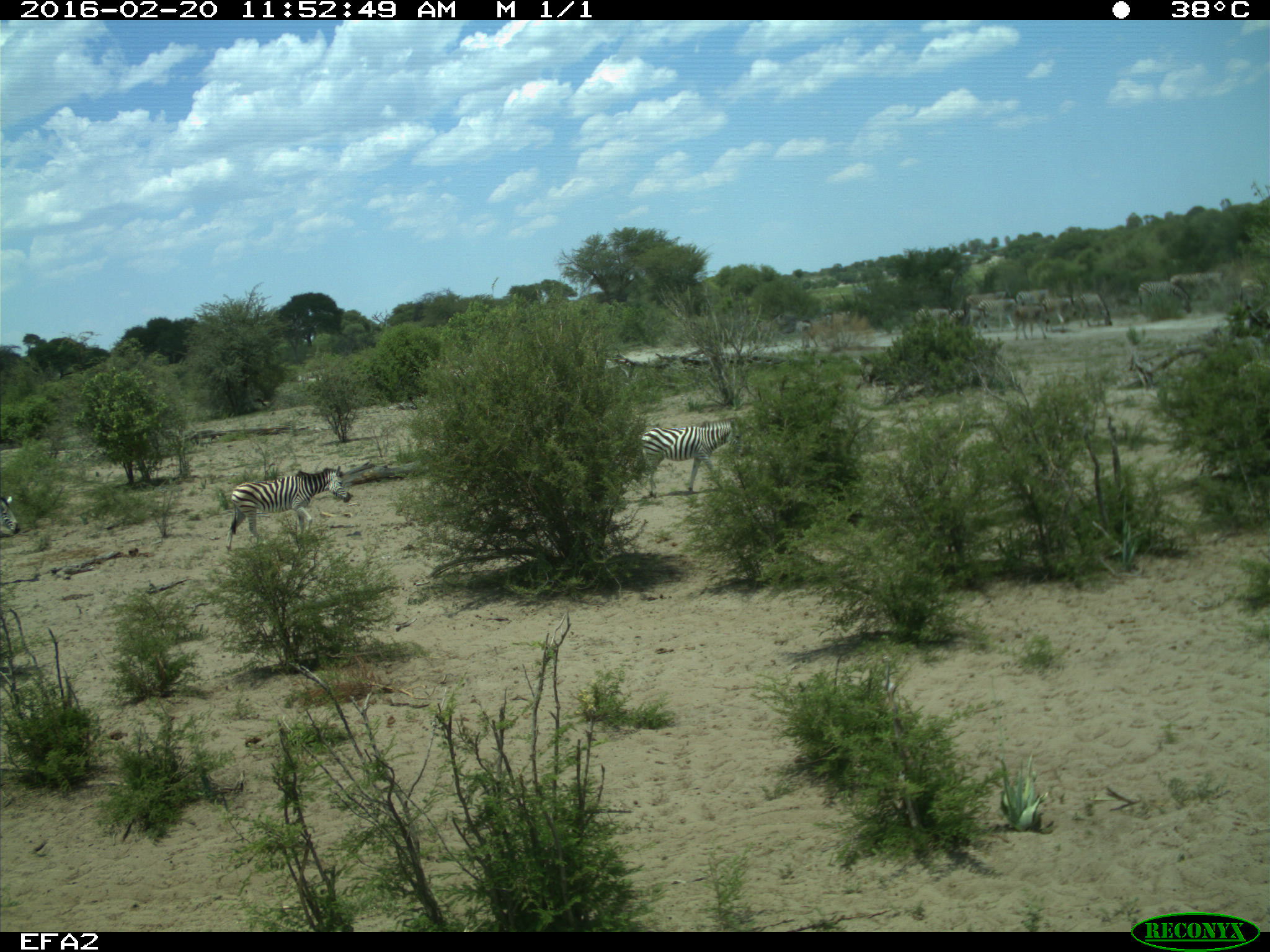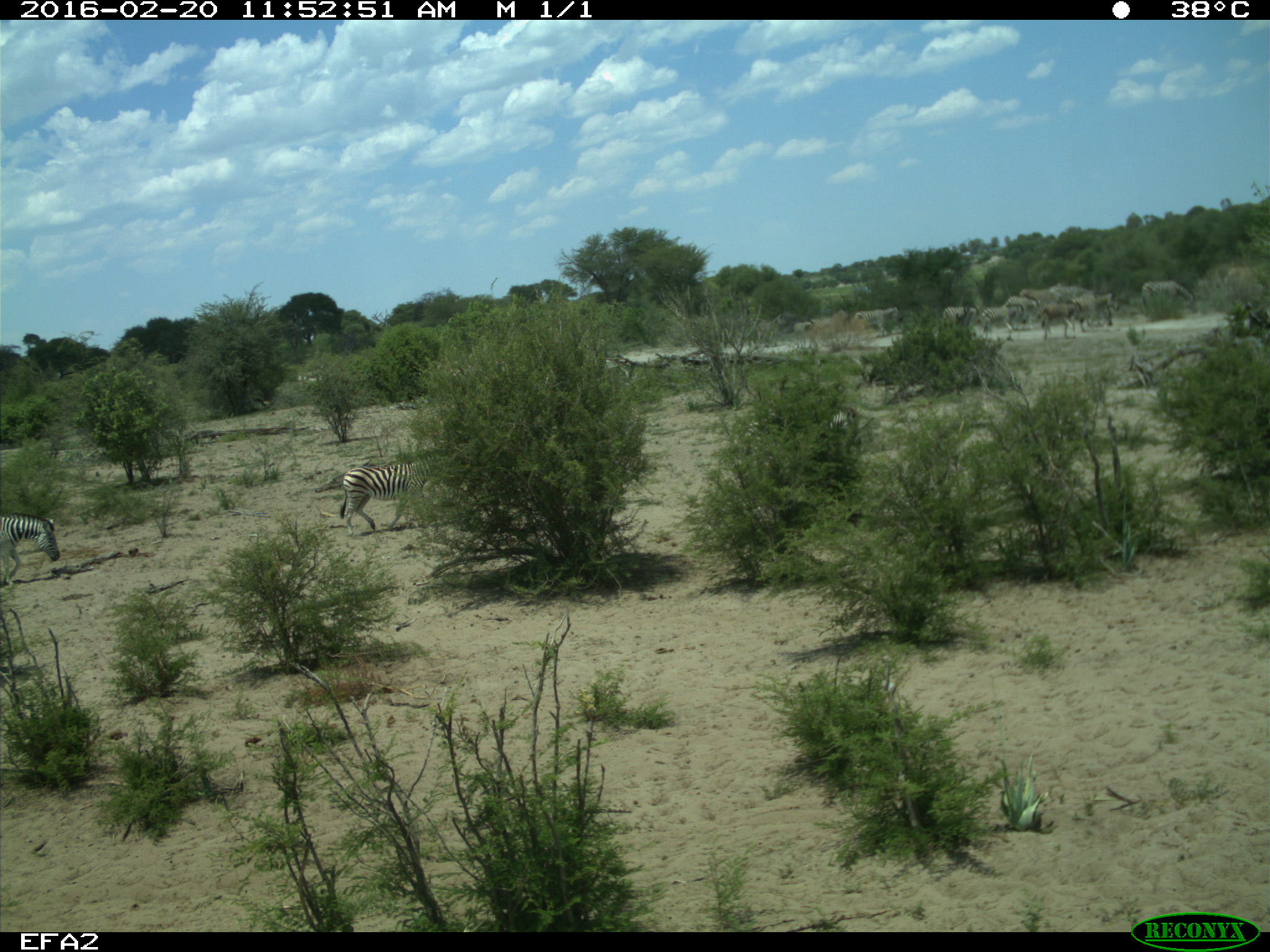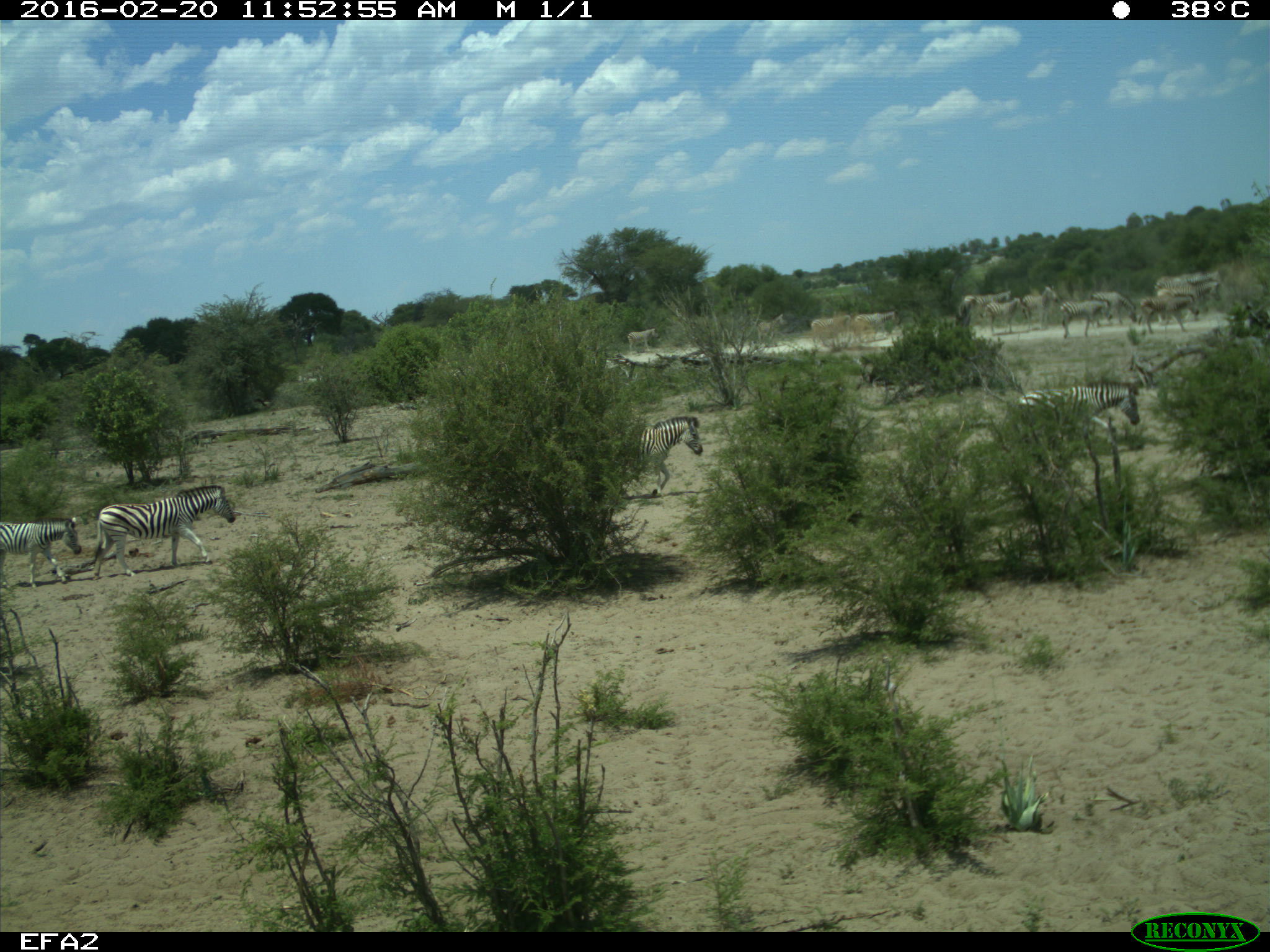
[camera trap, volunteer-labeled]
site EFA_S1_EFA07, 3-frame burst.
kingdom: Animalia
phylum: Chordata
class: Mammalia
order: Perissodactyla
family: Equidae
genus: Equus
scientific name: Equus quagga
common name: plains zebra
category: zebraplains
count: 11-50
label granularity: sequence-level